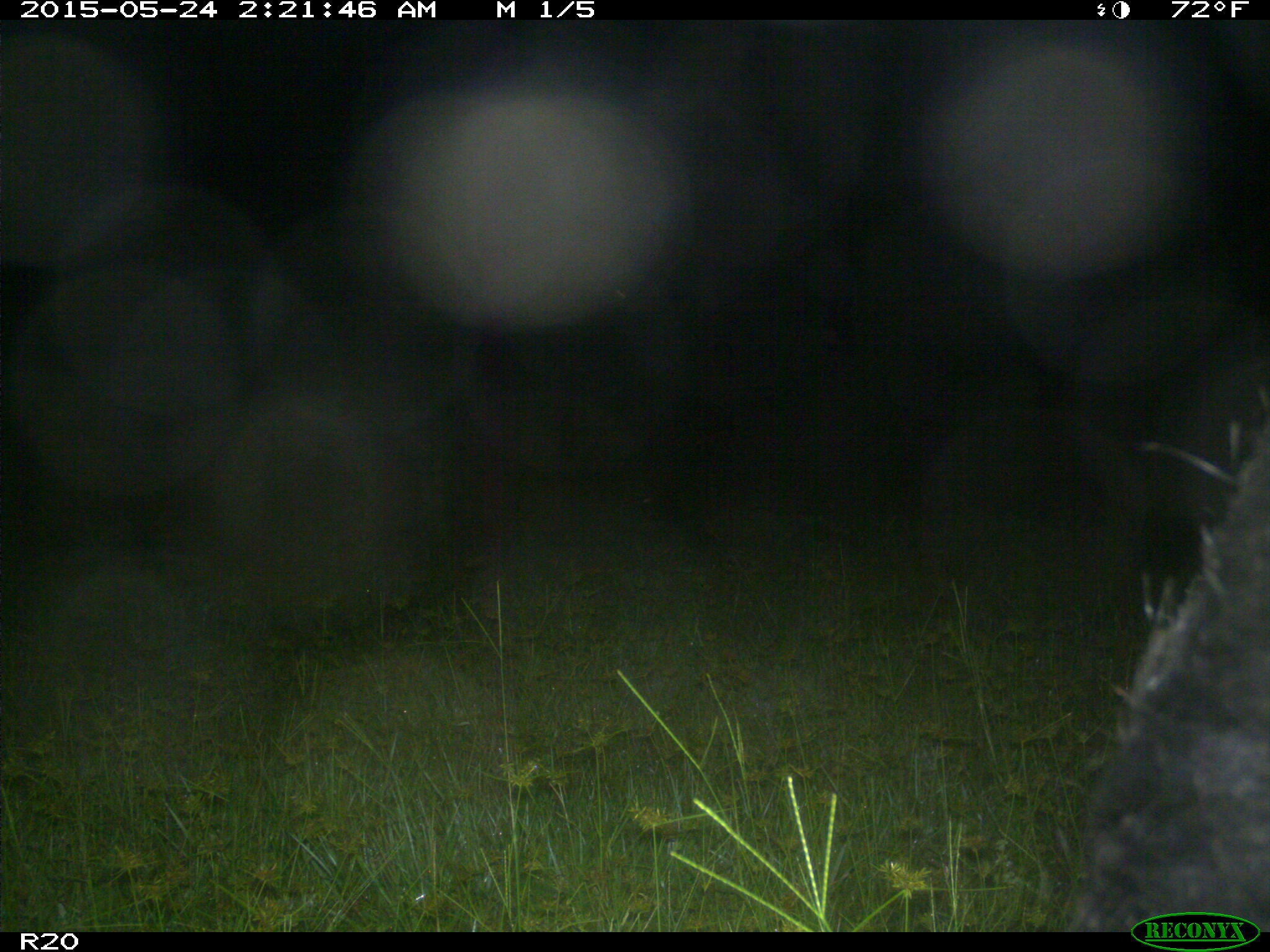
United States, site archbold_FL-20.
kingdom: Animalia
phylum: Chordata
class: Mammalia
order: Artiodactyla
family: Suidae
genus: Sus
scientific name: Sus scrofa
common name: wild boar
Sus scrofa (wild boar).